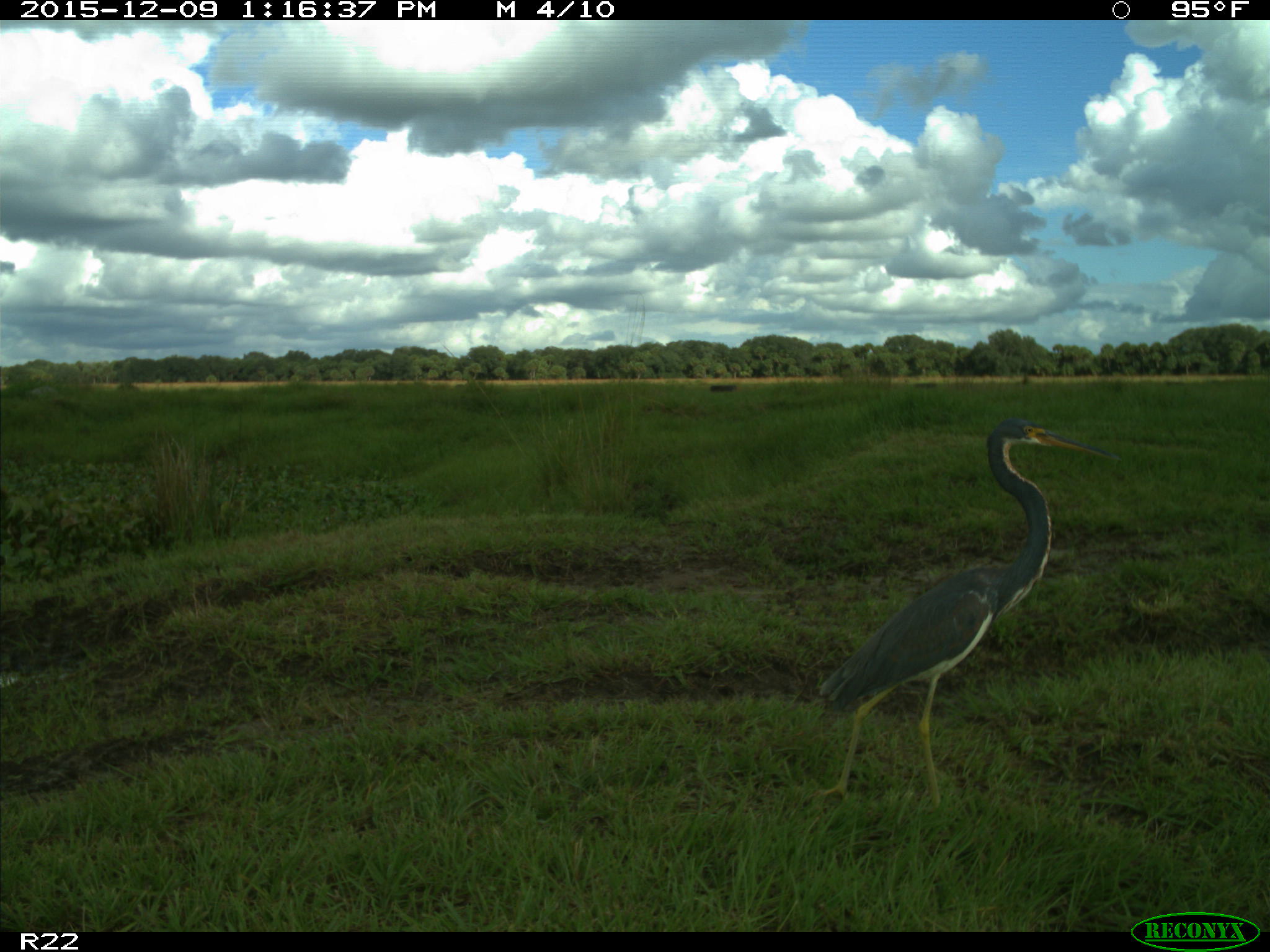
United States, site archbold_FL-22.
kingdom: Animalia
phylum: Chordata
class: Aves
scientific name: Aves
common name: birds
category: unidentified bird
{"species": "unidentified bird (birds) (Aves)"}